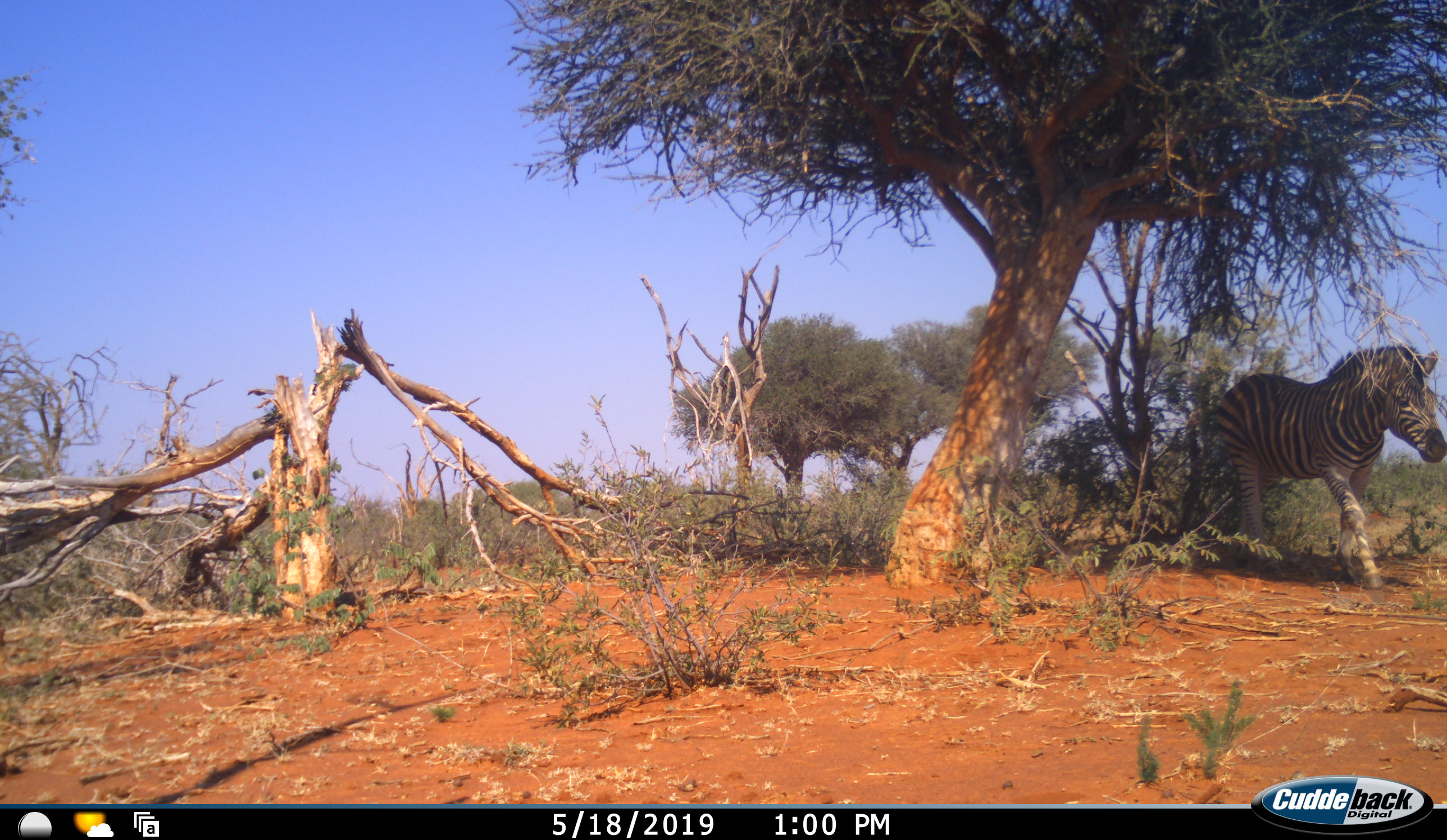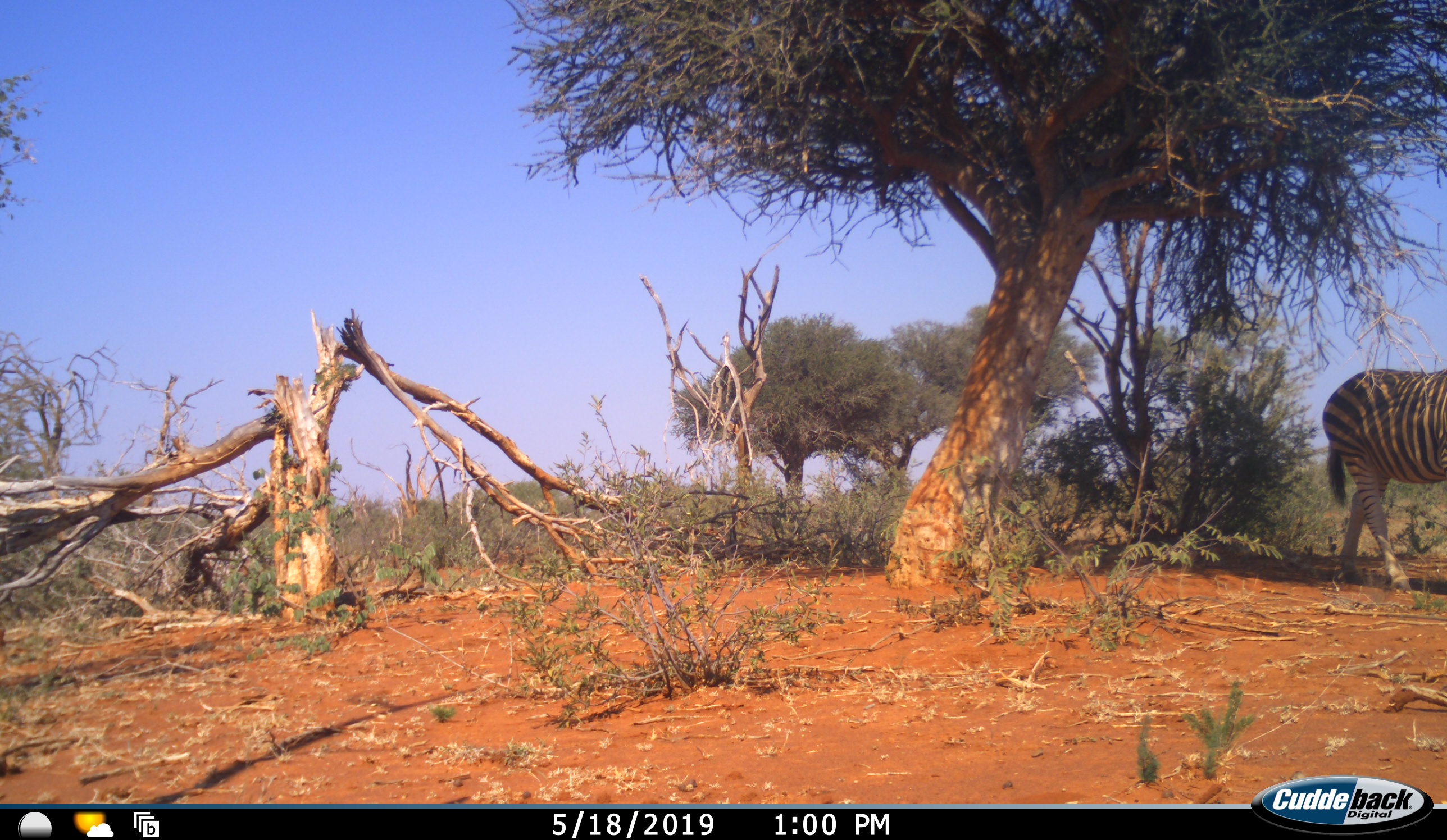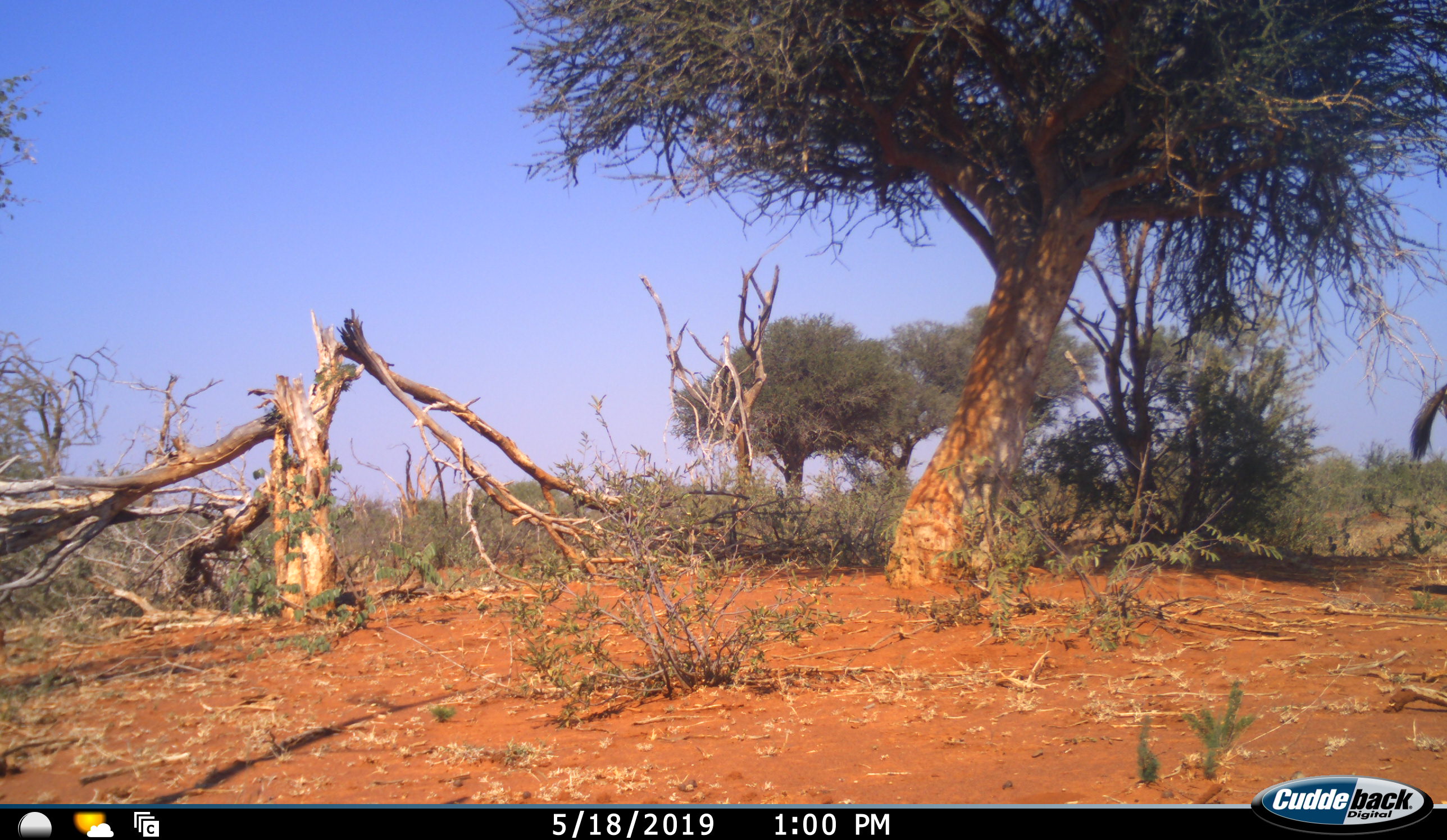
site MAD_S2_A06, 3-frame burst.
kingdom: Animalia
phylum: Chordata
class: Mammalia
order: Perissodactyla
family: Equidae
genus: Equus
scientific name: Equus quagga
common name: plains zebra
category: zebraplains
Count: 1.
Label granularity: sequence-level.